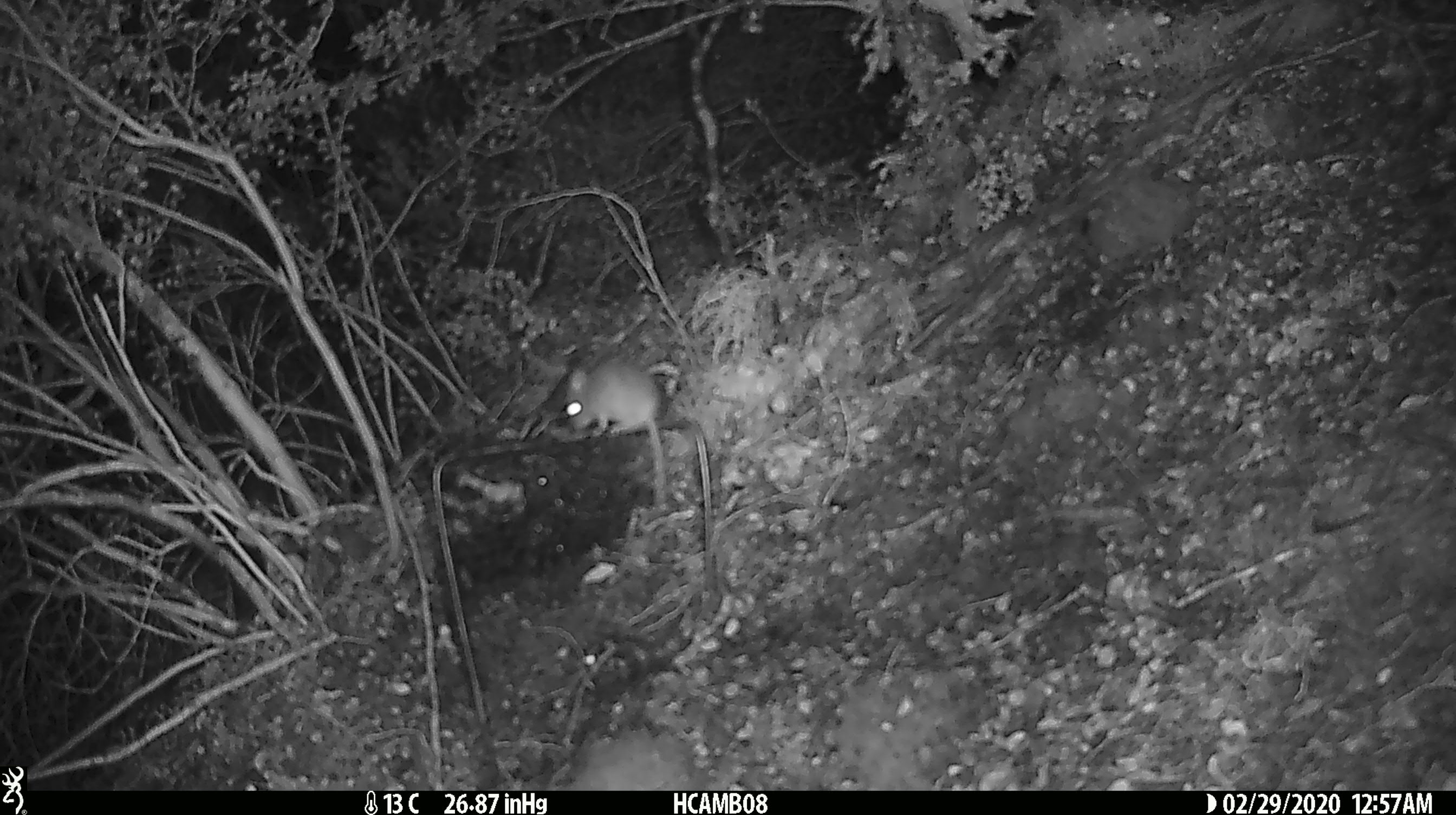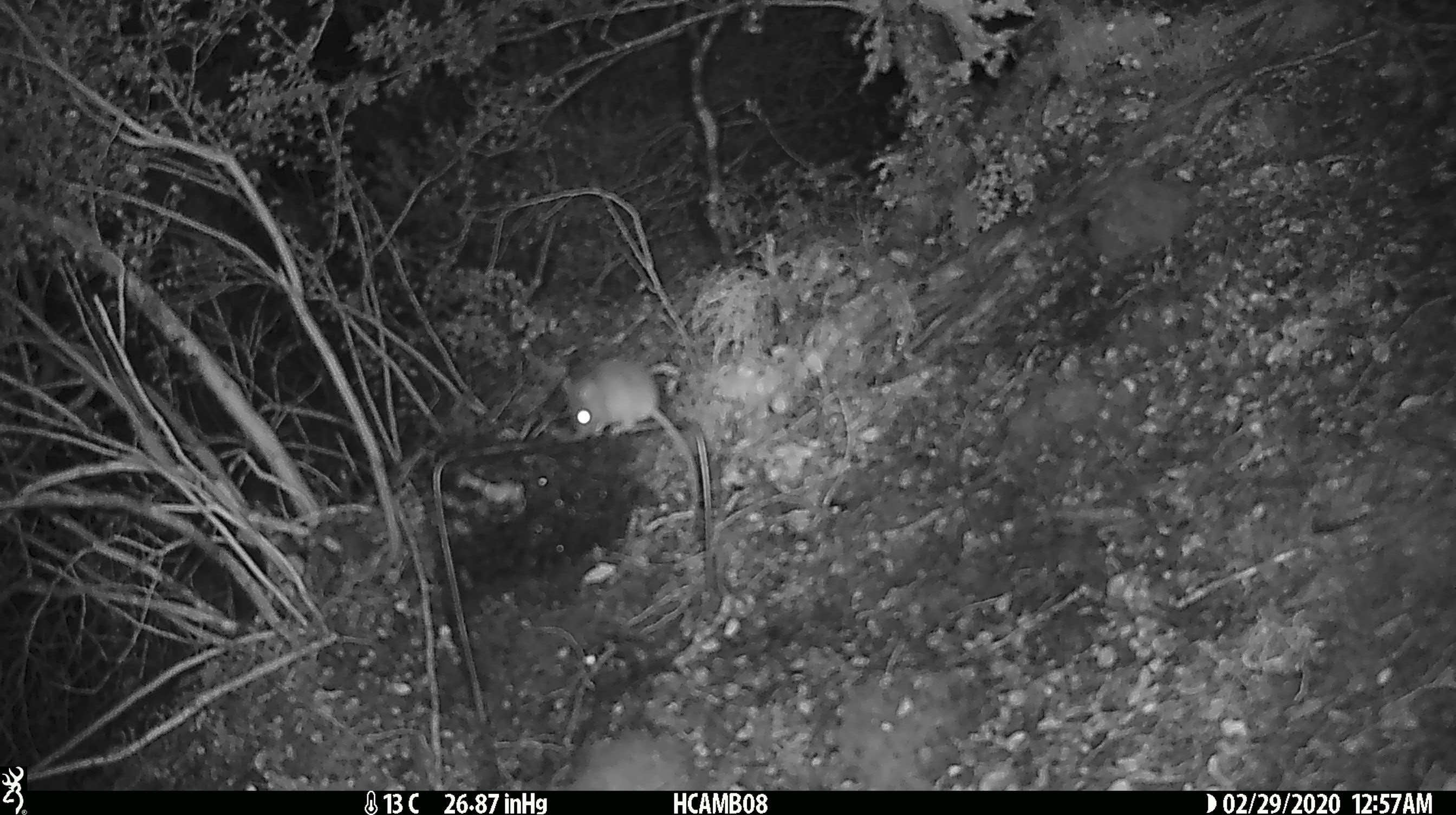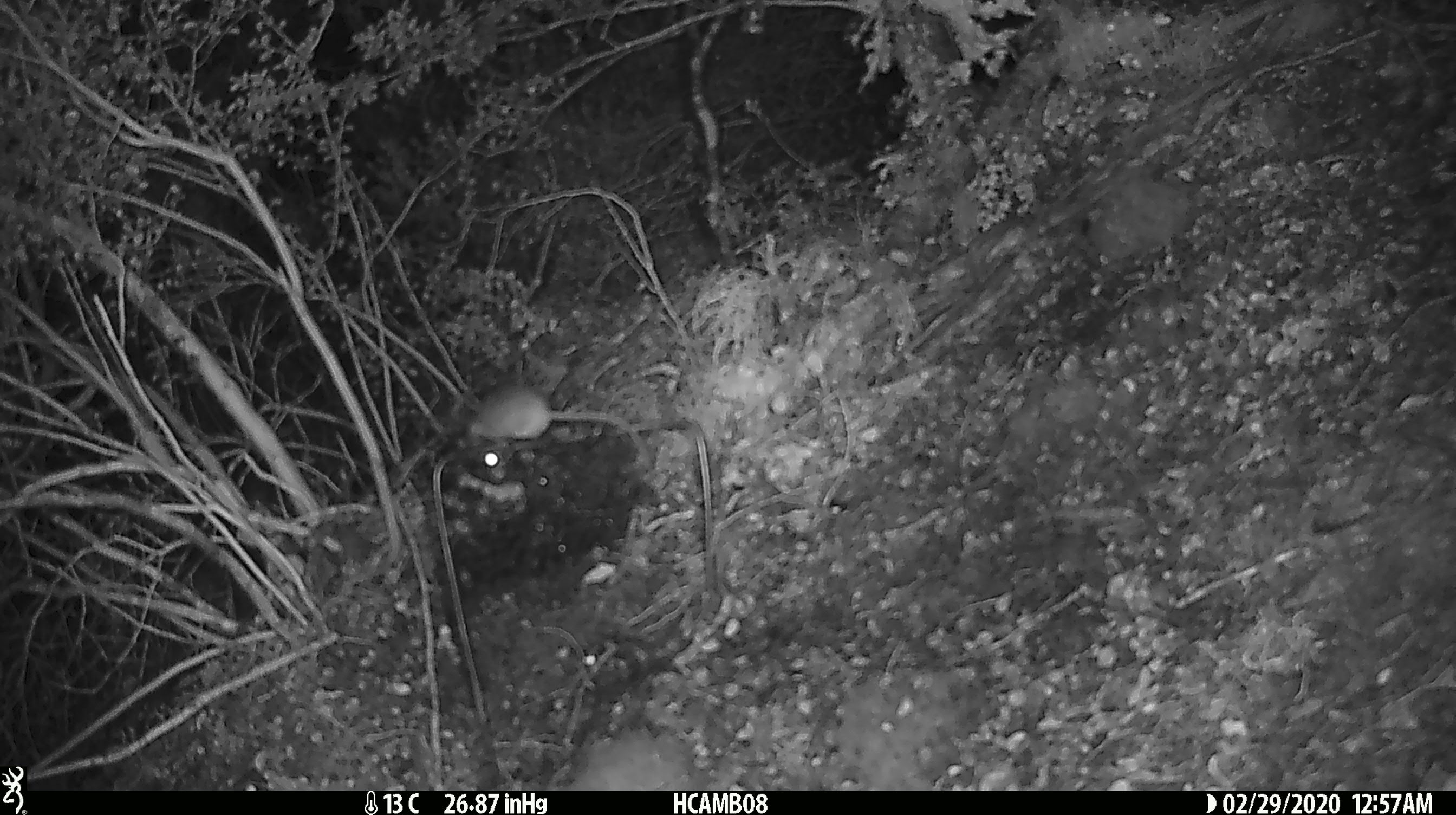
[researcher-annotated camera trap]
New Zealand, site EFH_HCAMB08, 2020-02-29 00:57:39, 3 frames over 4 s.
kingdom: Animalia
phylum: Chordata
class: Mammalia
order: Rodentia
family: Muridae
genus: Mus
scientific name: Mus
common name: mouse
Mouse (Mus).